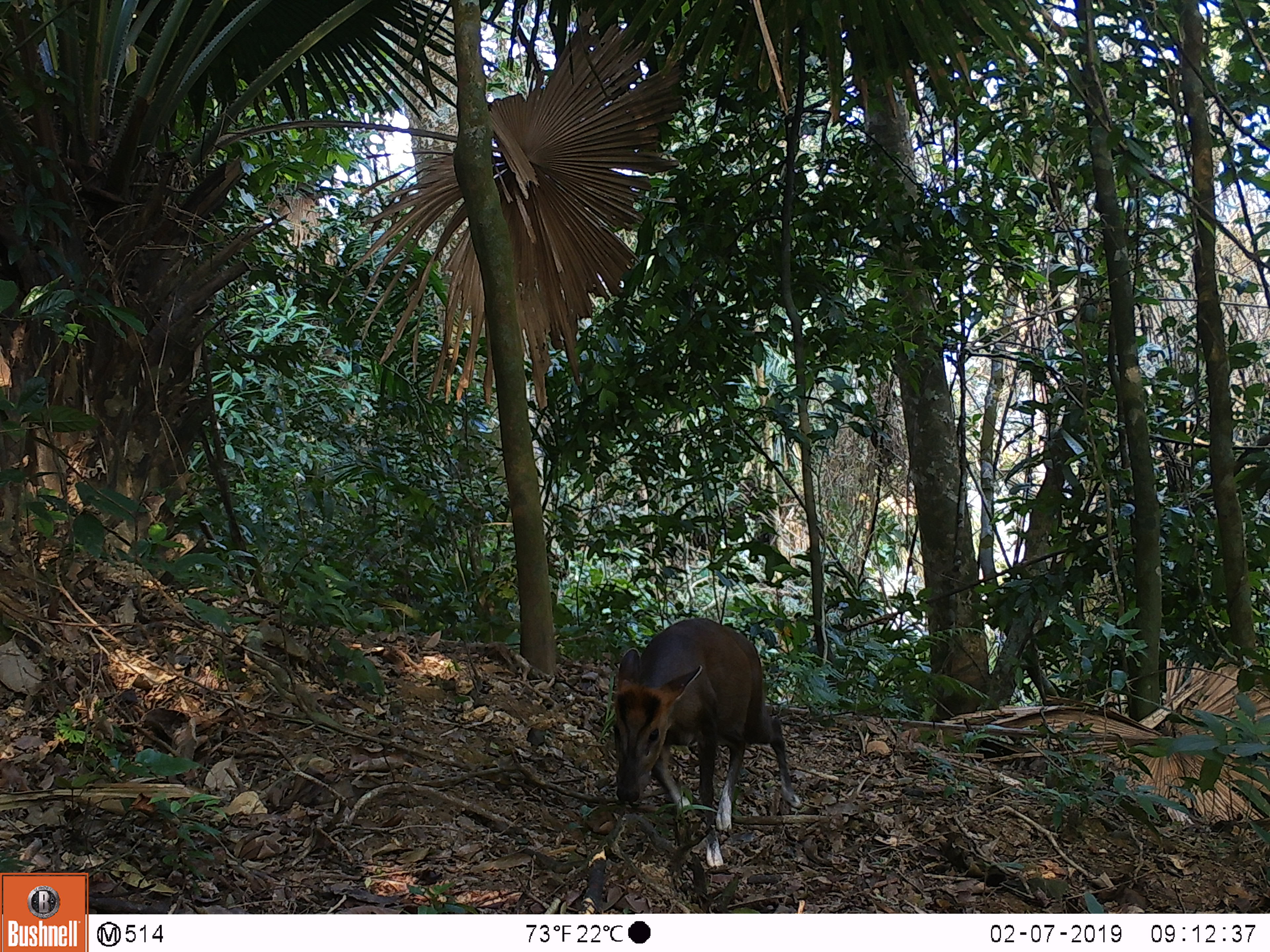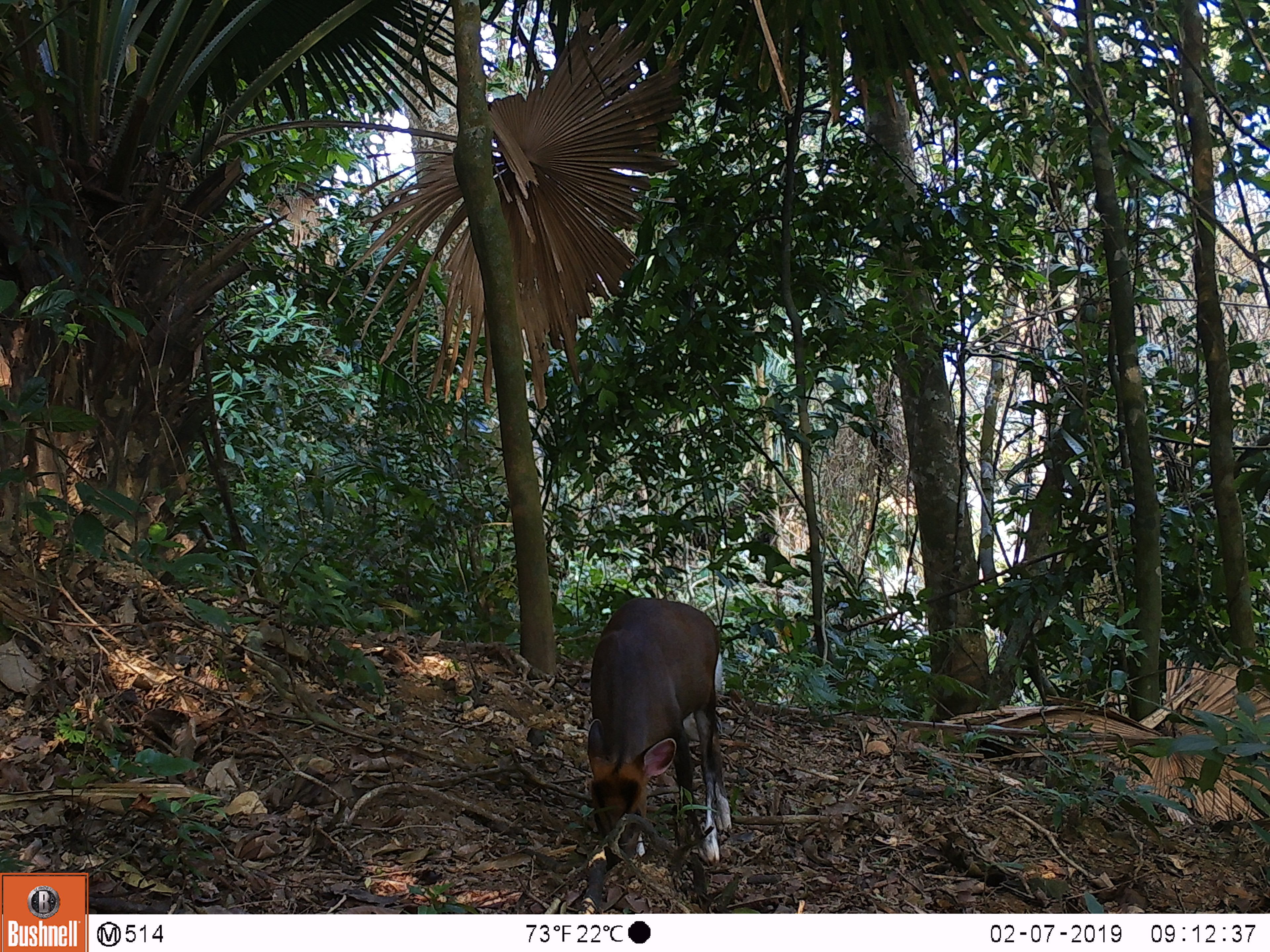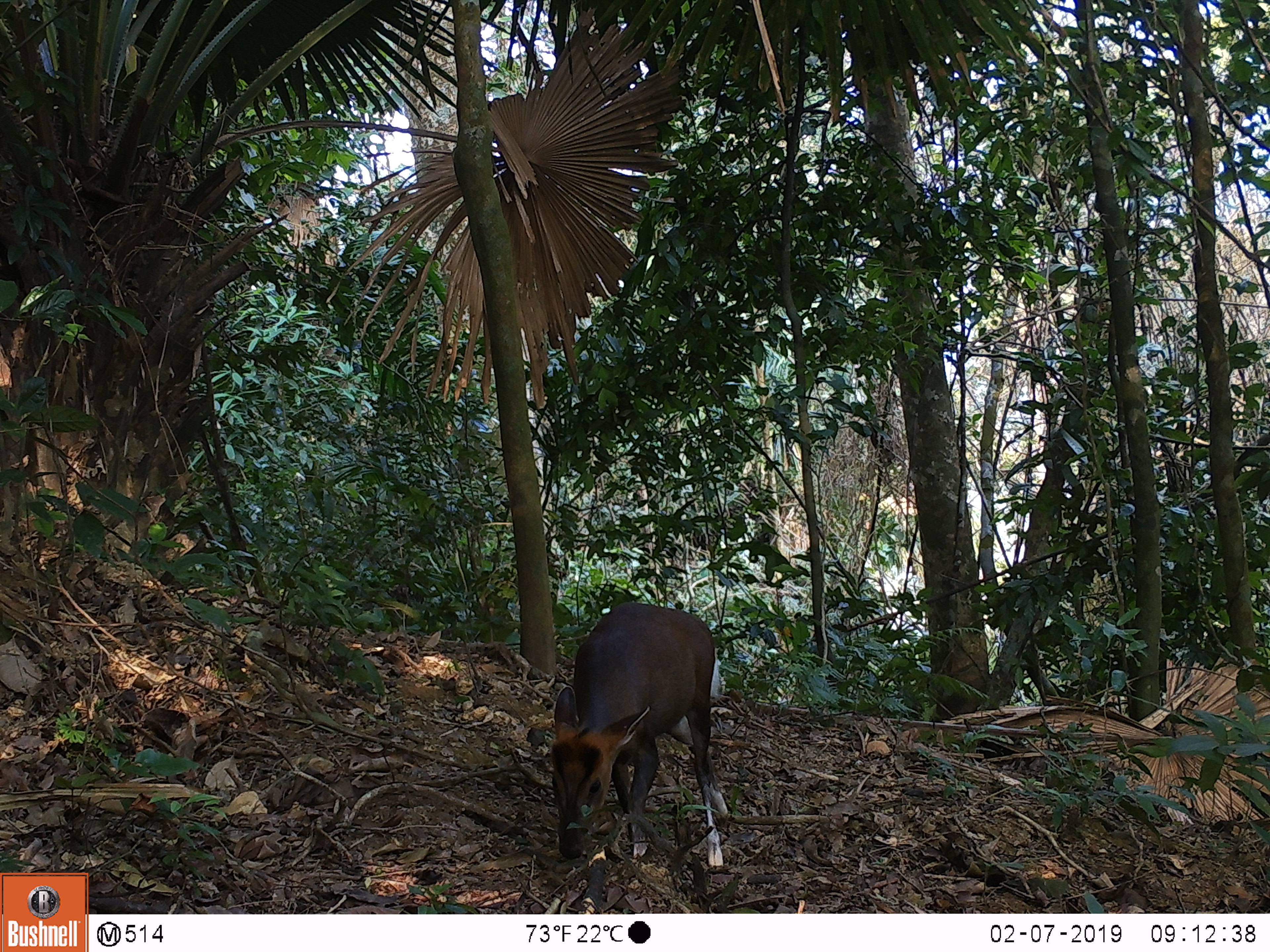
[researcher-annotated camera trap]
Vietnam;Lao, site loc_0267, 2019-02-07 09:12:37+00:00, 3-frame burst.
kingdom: Animalia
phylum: Chordata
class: Mammalia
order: Artiodactyla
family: Cervidae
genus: Muntiacus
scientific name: Muntiacus rooseveltorum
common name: roosevelt's muntjac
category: roosevelts muntjac group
Roosevelts muntjac group (roosevelt's muntjac) (Muntiacus rooseveltorum). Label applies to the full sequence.